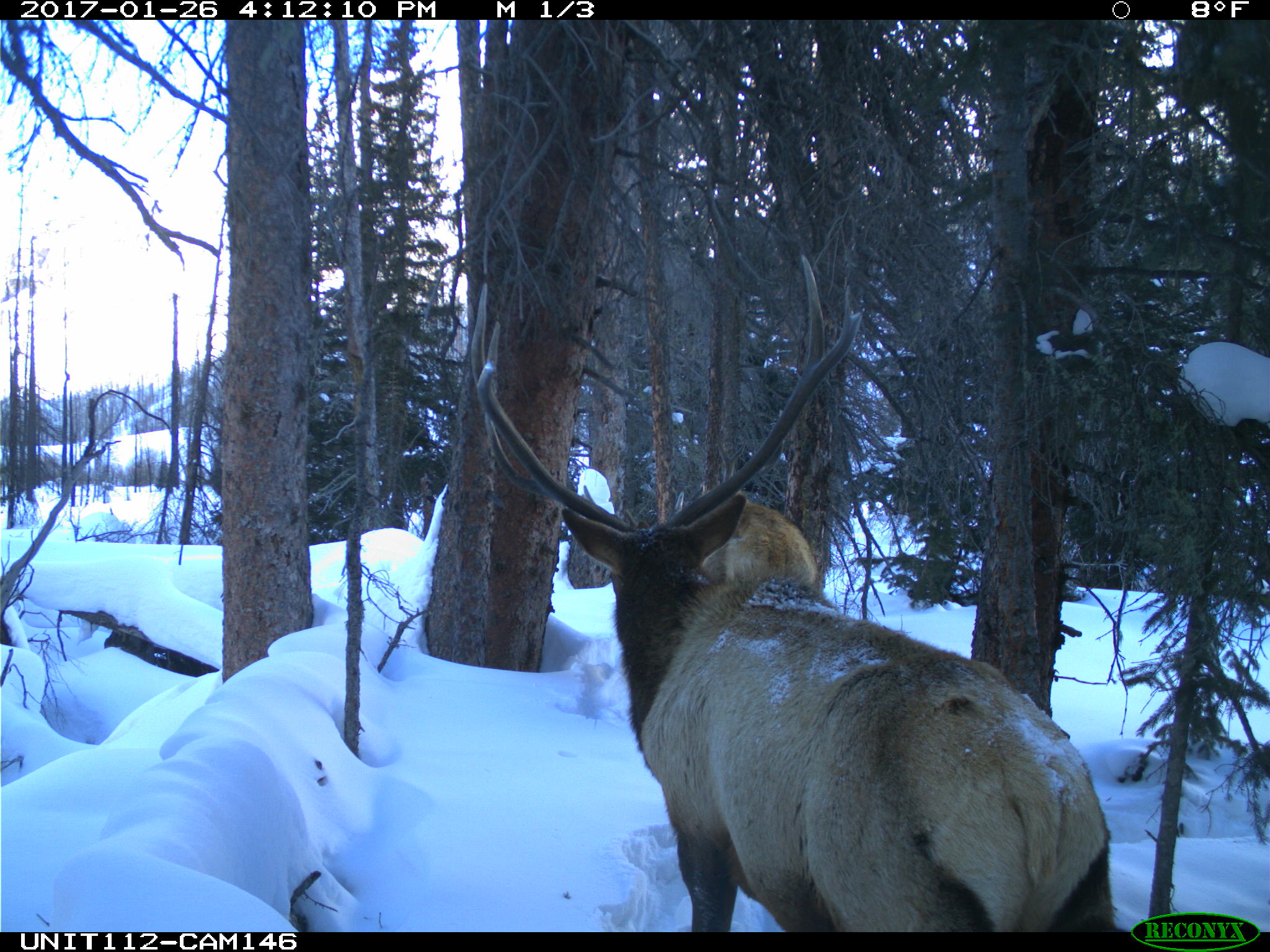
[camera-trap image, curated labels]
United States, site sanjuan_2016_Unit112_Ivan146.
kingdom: Animalia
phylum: Chordata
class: Mammalia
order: Artiodactyla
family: Cervidae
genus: Cervus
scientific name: Cervus elaphus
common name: red deer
Cervus elaphus (red deer).